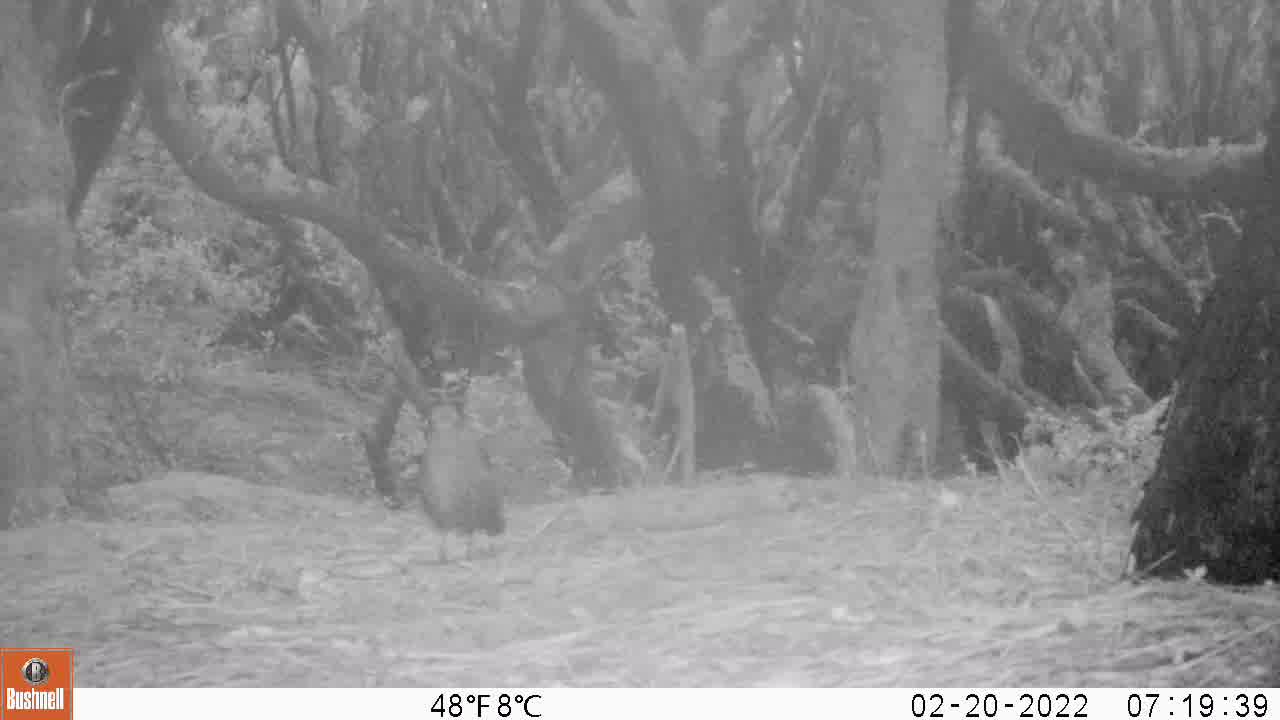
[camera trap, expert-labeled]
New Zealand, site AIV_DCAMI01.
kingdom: Animalia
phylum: Chordata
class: Aves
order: Passeriformes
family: Turdidae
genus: Turdus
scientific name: Turdus merula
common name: eurasian blackbird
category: blackbird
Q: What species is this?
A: Blackbird (eurasian blackbird) (Turdus merula).